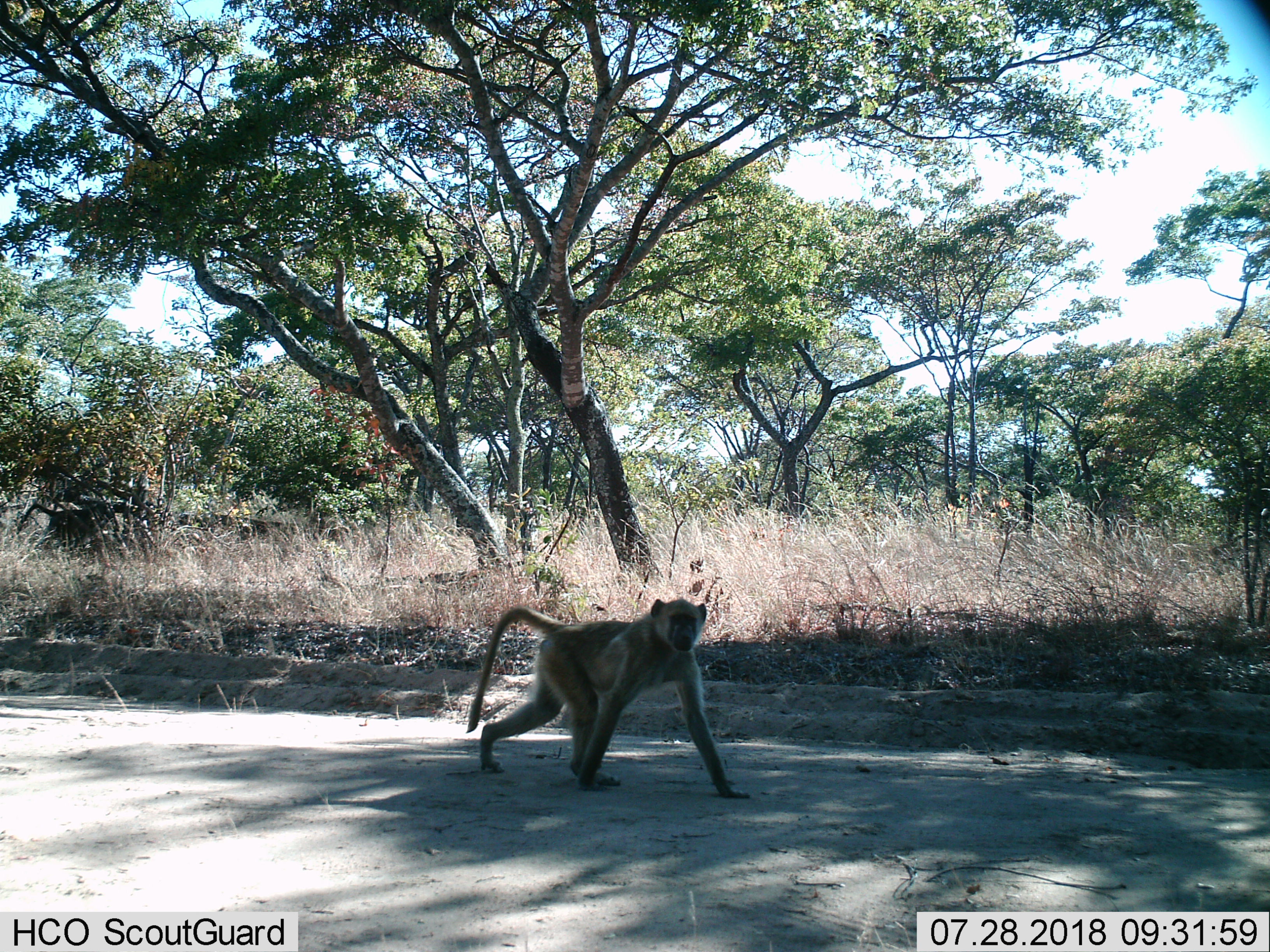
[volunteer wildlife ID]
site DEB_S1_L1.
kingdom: Animalia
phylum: Chordata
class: Mammalia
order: Primates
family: Cercopithecidae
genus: Papio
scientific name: Papio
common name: baboon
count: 1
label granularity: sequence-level